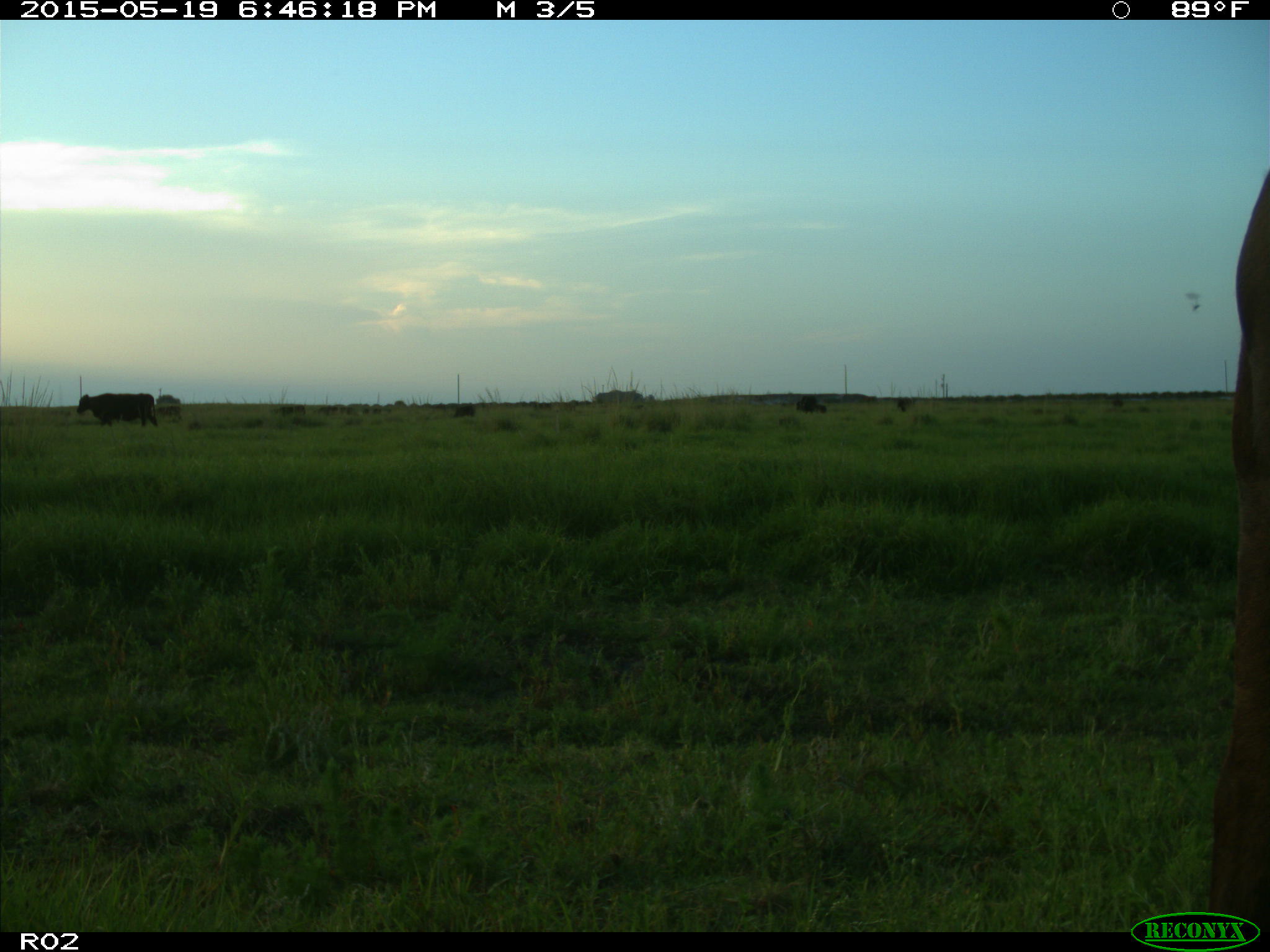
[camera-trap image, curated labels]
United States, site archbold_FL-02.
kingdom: Animalia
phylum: Chordata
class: Mammalia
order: Artiodactyla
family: Bovidae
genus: Bos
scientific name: Bos taurus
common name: domestic cow